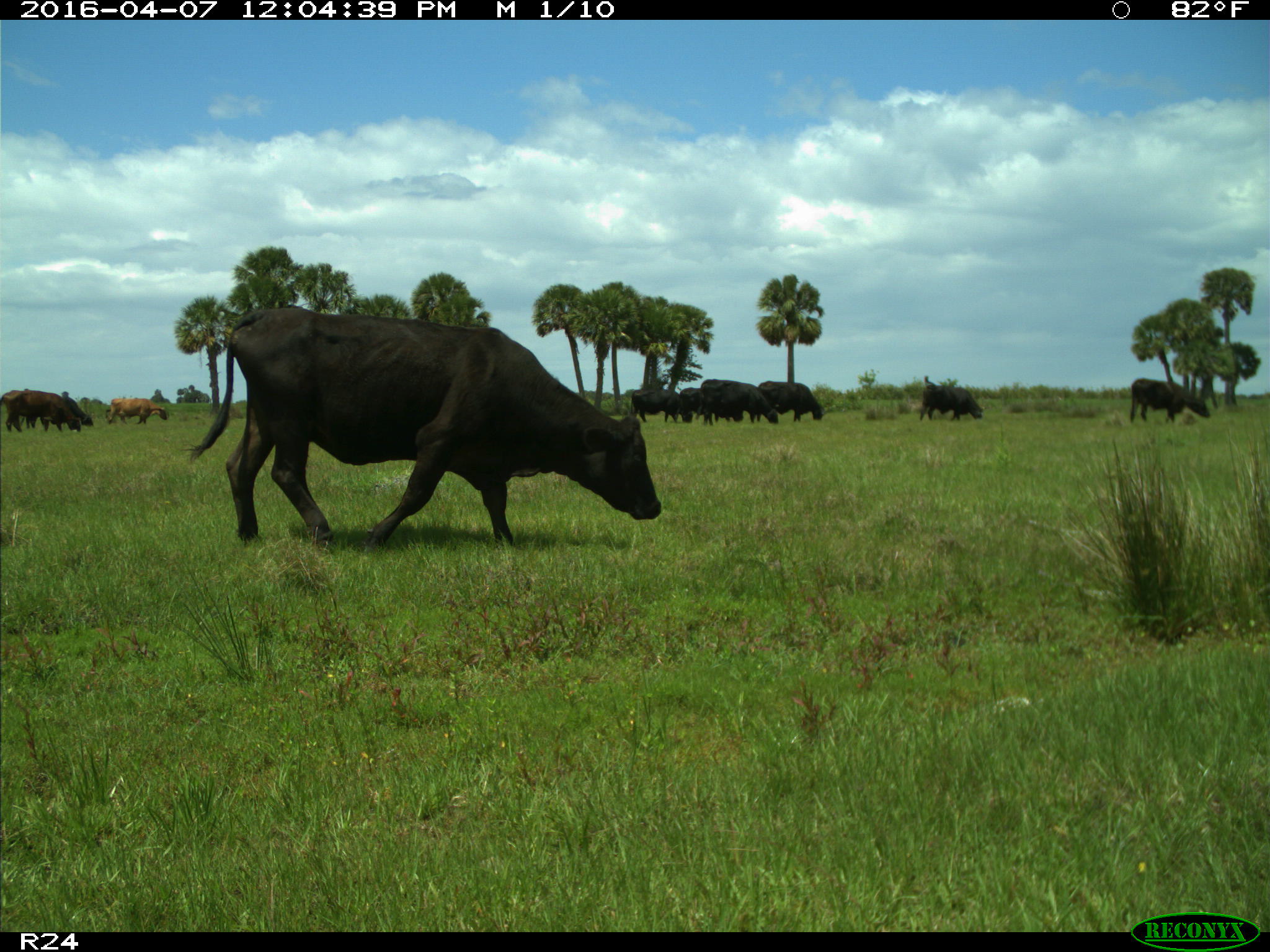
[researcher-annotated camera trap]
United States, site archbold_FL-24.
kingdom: Animalia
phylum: Chordata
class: Mammalia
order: Artiodactyla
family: Bovidae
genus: Bos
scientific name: Bos taurus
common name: domestic cow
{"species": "Bos taurus (domestic cow)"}